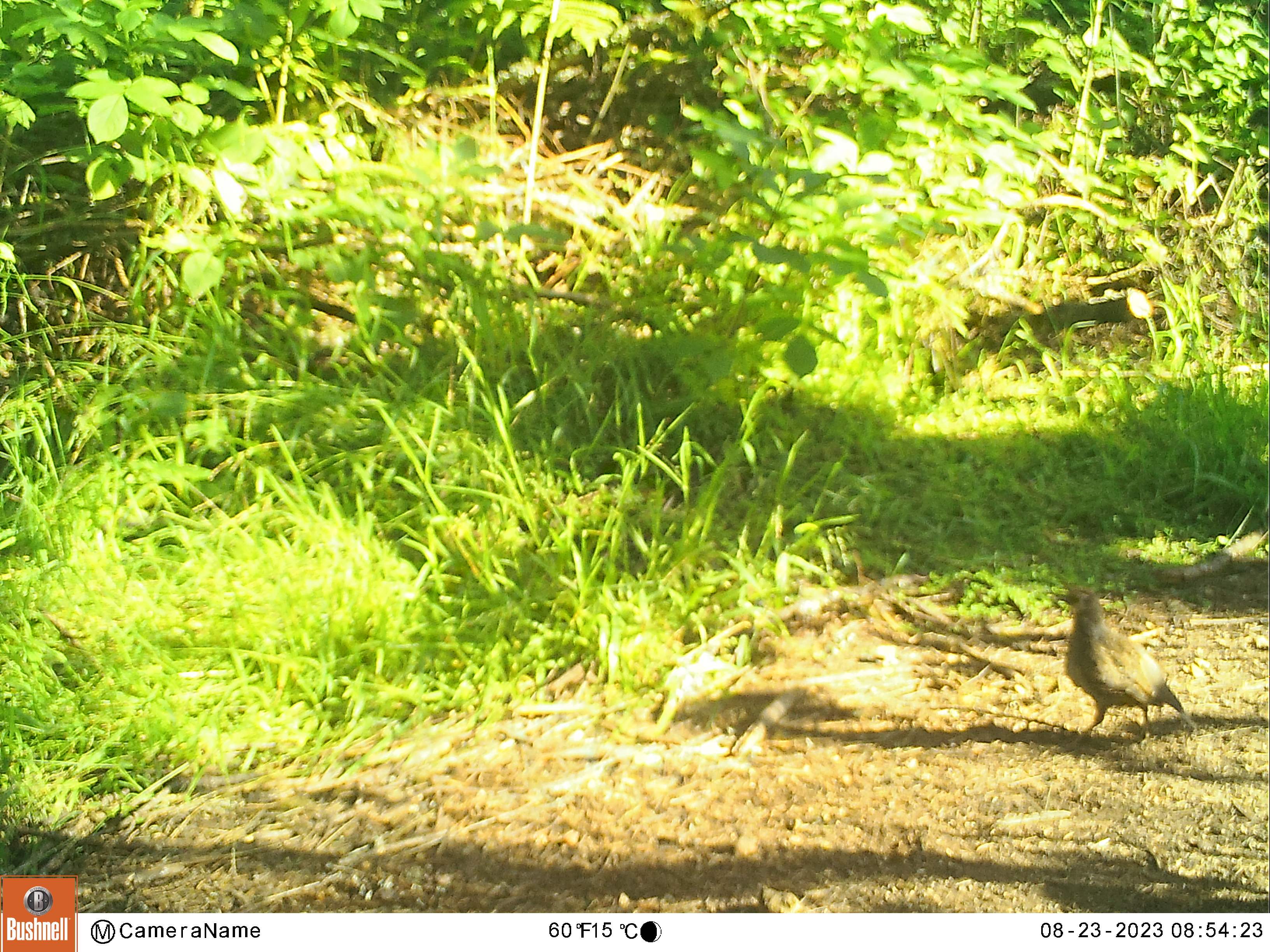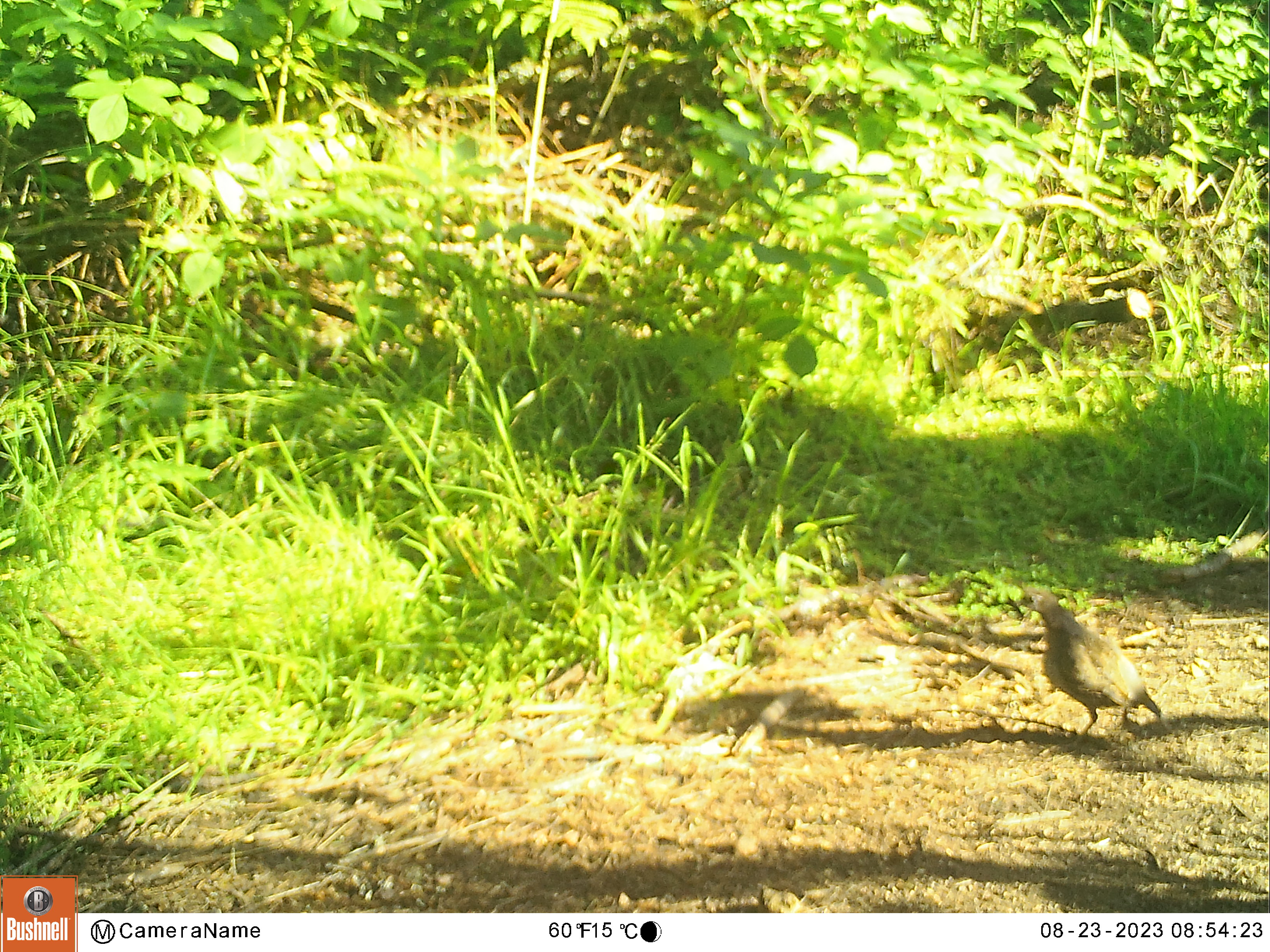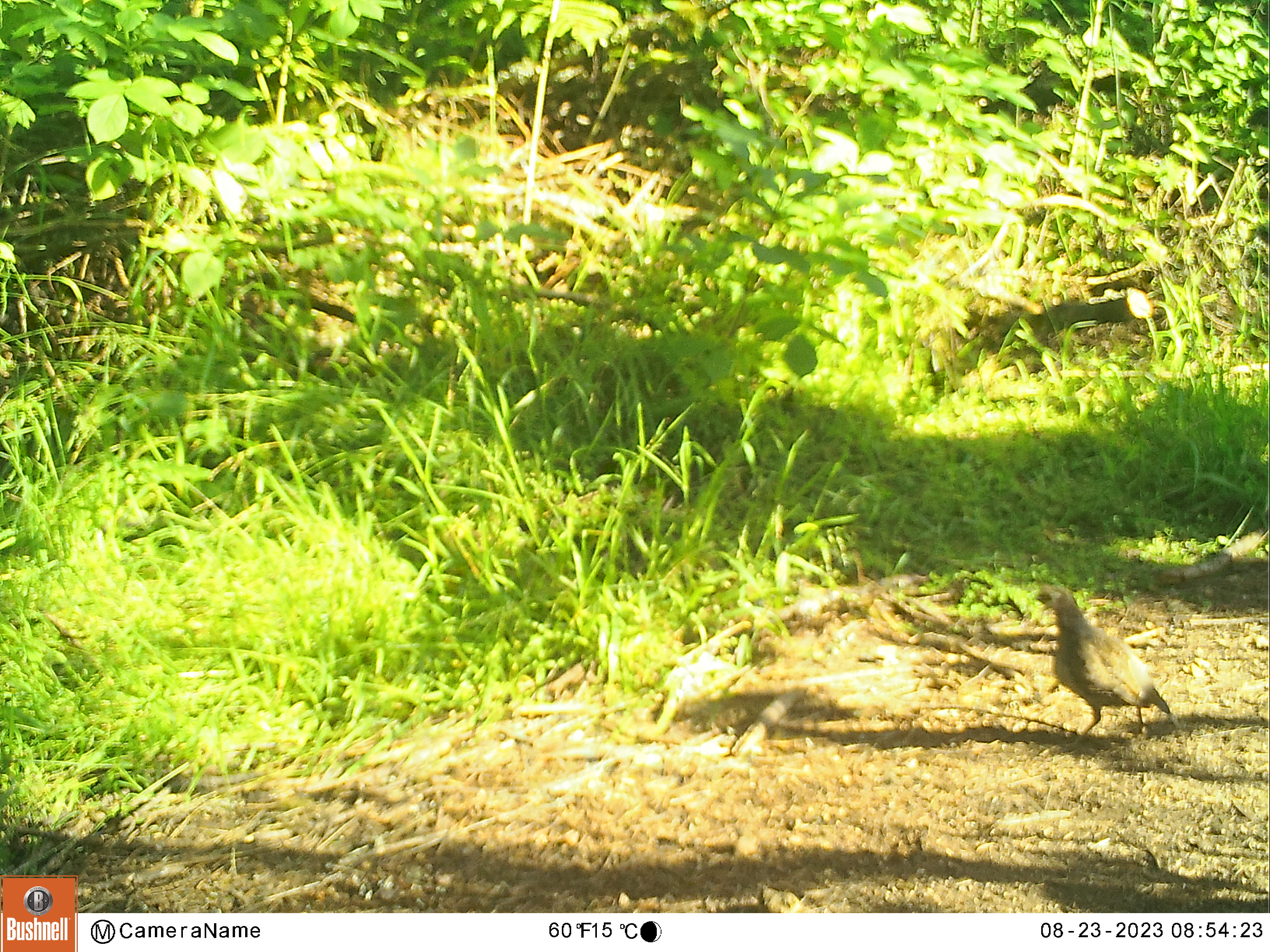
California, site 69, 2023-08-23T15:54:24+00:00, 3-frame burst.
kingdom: Animalia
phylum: Chordata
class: Aves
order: Galliformes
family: Odontophoridae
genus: Callipepla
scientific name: Callipepla californica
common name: california quail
California quail (Callipepla californica).